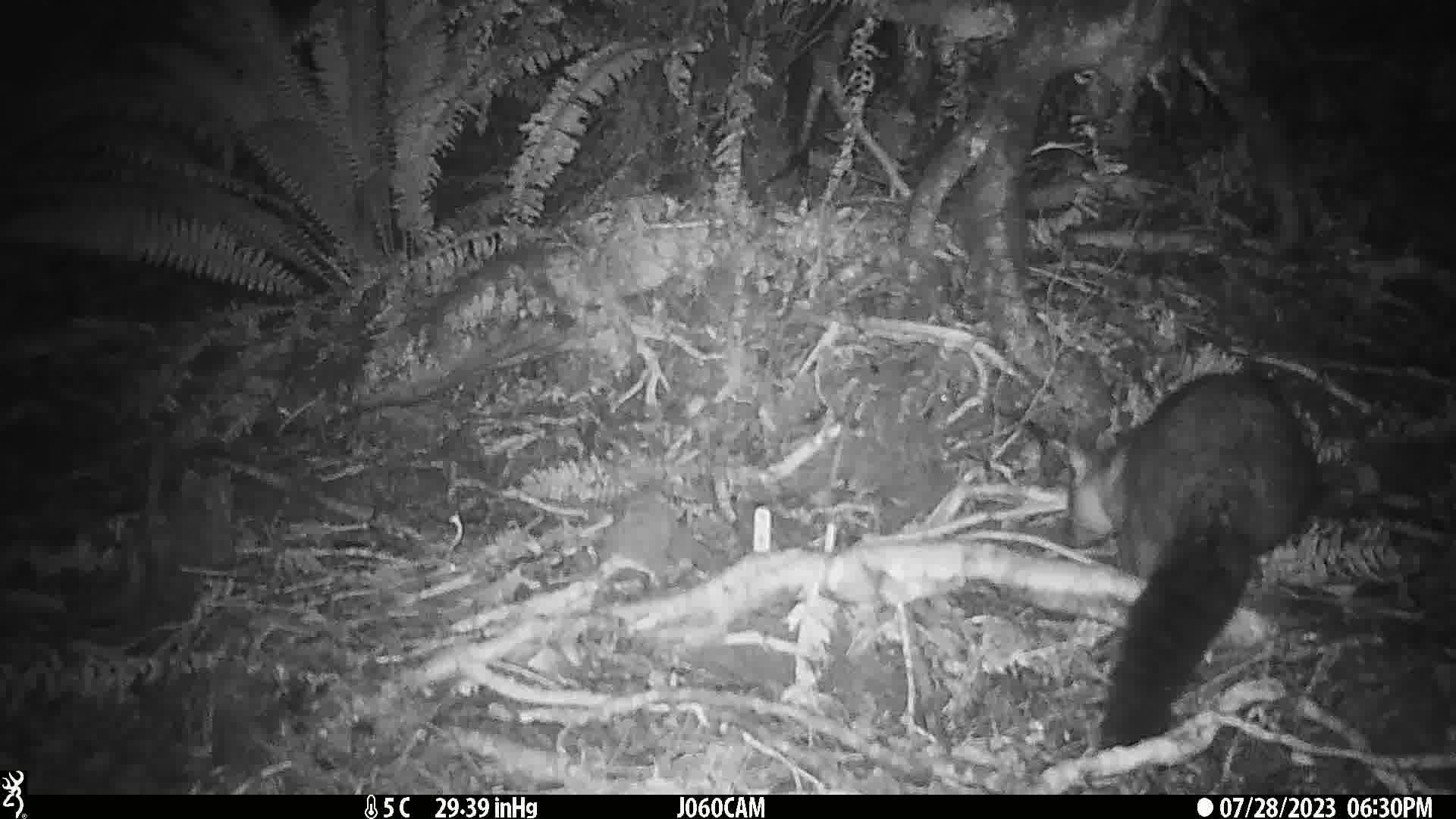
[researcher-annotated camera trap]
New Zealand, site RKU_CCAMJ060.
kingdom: Animalia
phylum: Chordata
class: Mammalia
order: Diprotodontia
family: Phalangeridae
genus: Trichosurus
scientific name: Trichosurus vulpecula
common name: common brushtail possum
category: possum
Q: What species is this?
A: Possum (common brushtail possum) (Trichosurus vulpecula).